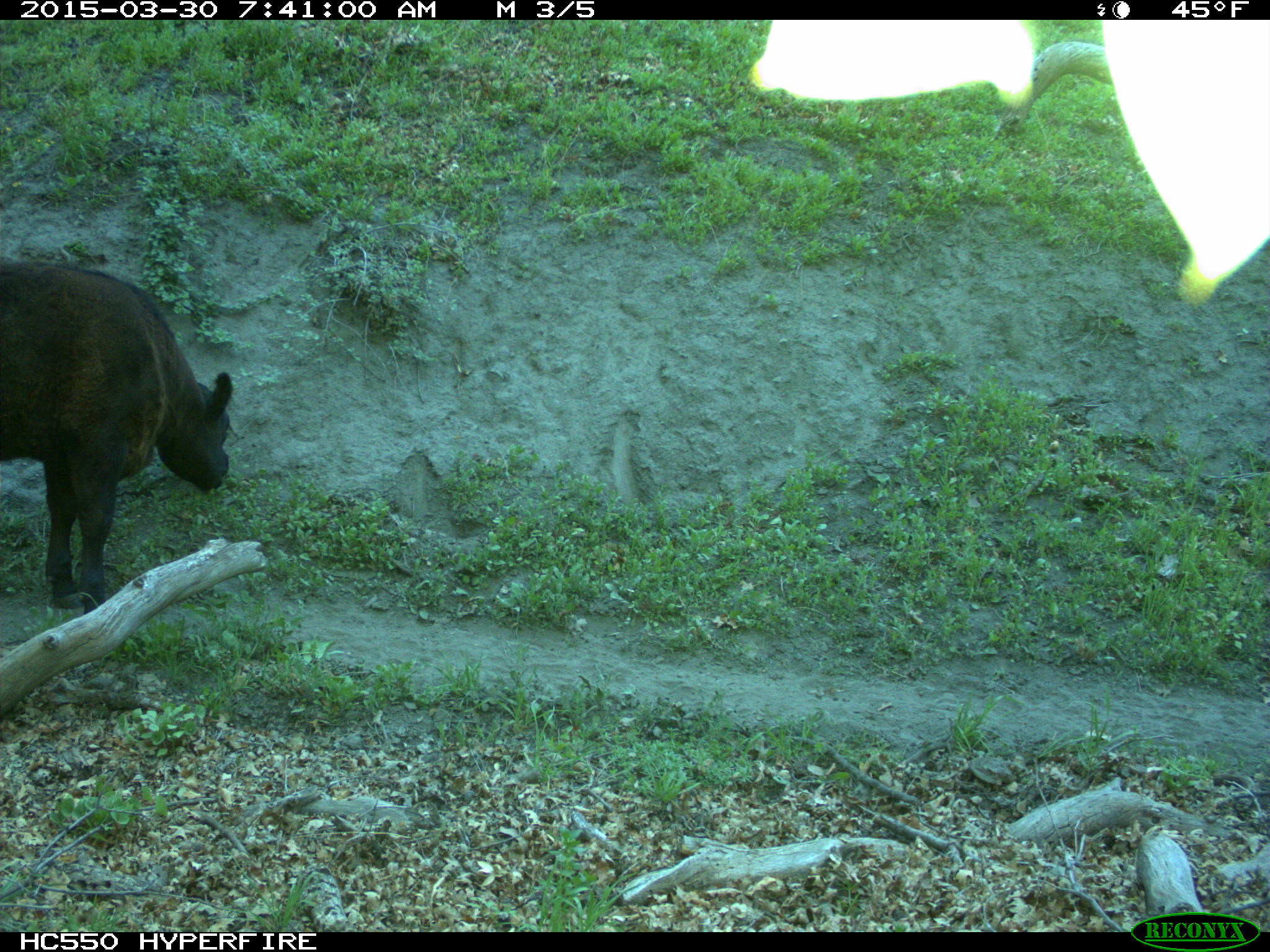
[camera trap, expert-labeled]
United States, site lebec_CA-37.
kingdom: Animalia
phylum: Chordata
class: Mammalia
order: Artiodactyla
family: Bovidae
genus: Bos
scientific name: Bos taurus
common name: domestic cow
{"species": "Bos taurus (domestic cow)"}